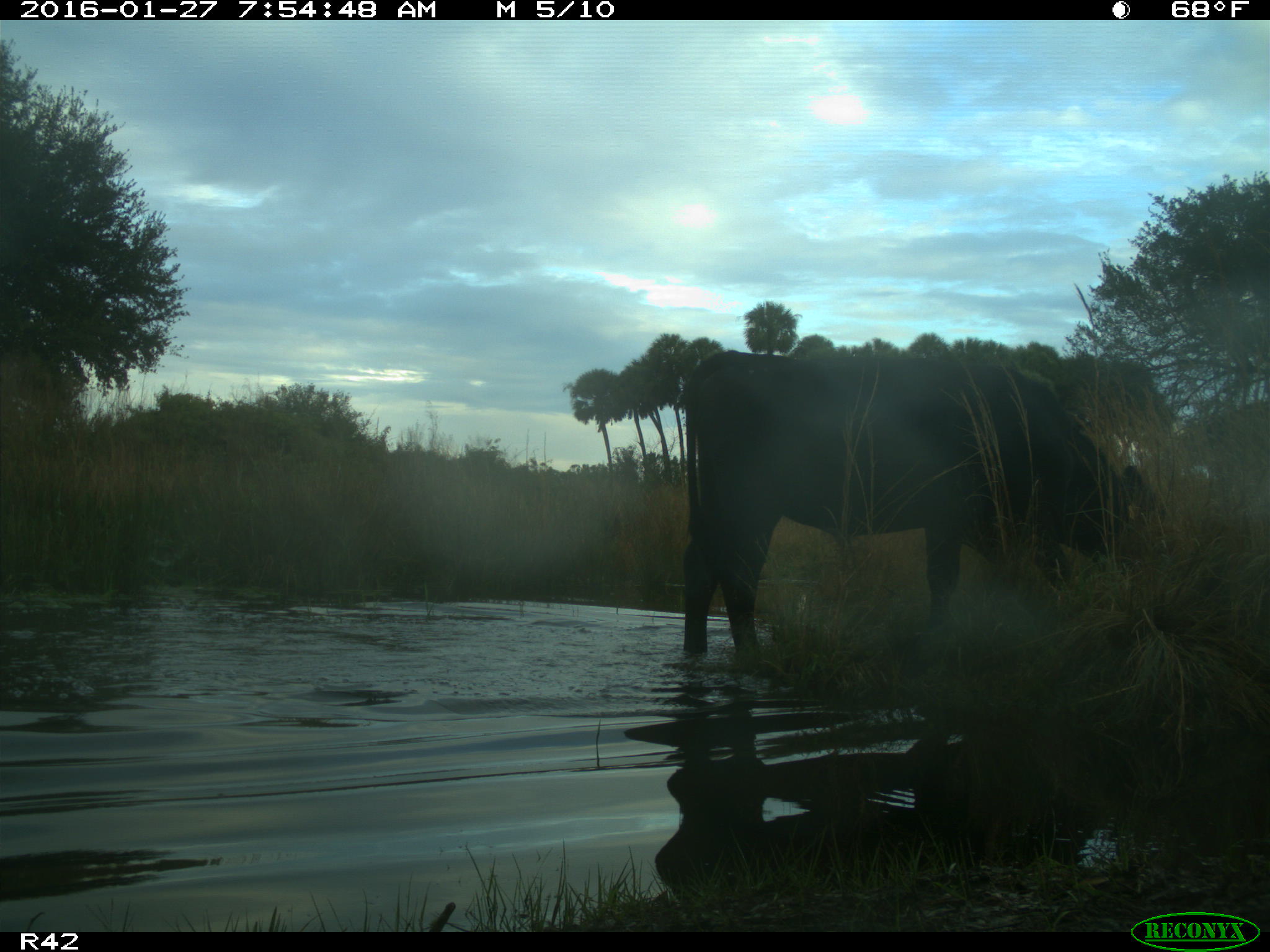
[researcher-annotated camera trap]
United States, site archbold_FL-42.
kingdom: Animalia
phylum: Chordata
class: Mammalia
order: Artiodactyla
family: Bovidae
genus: Bos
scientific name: Bos taurus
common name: domestic cow